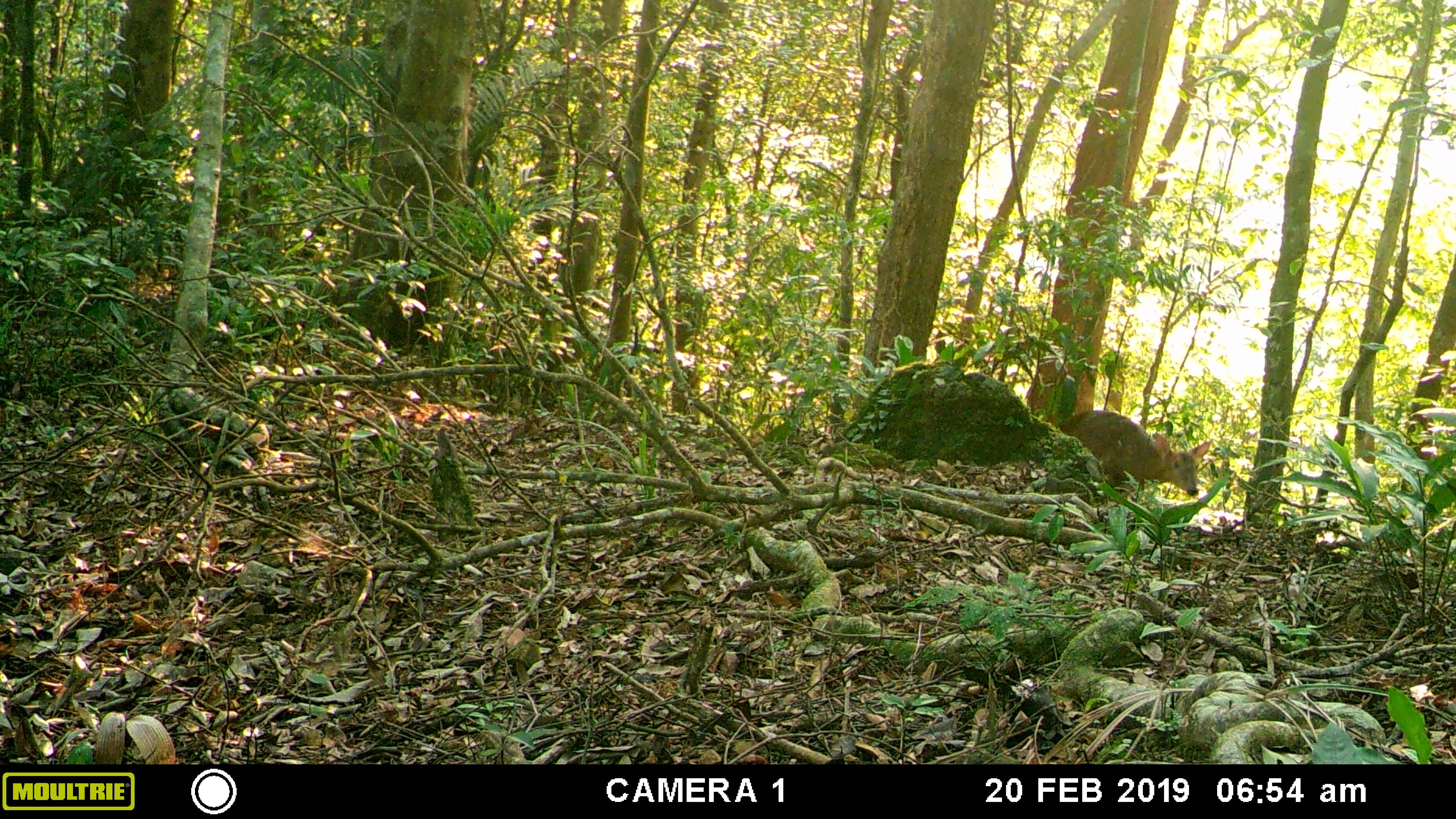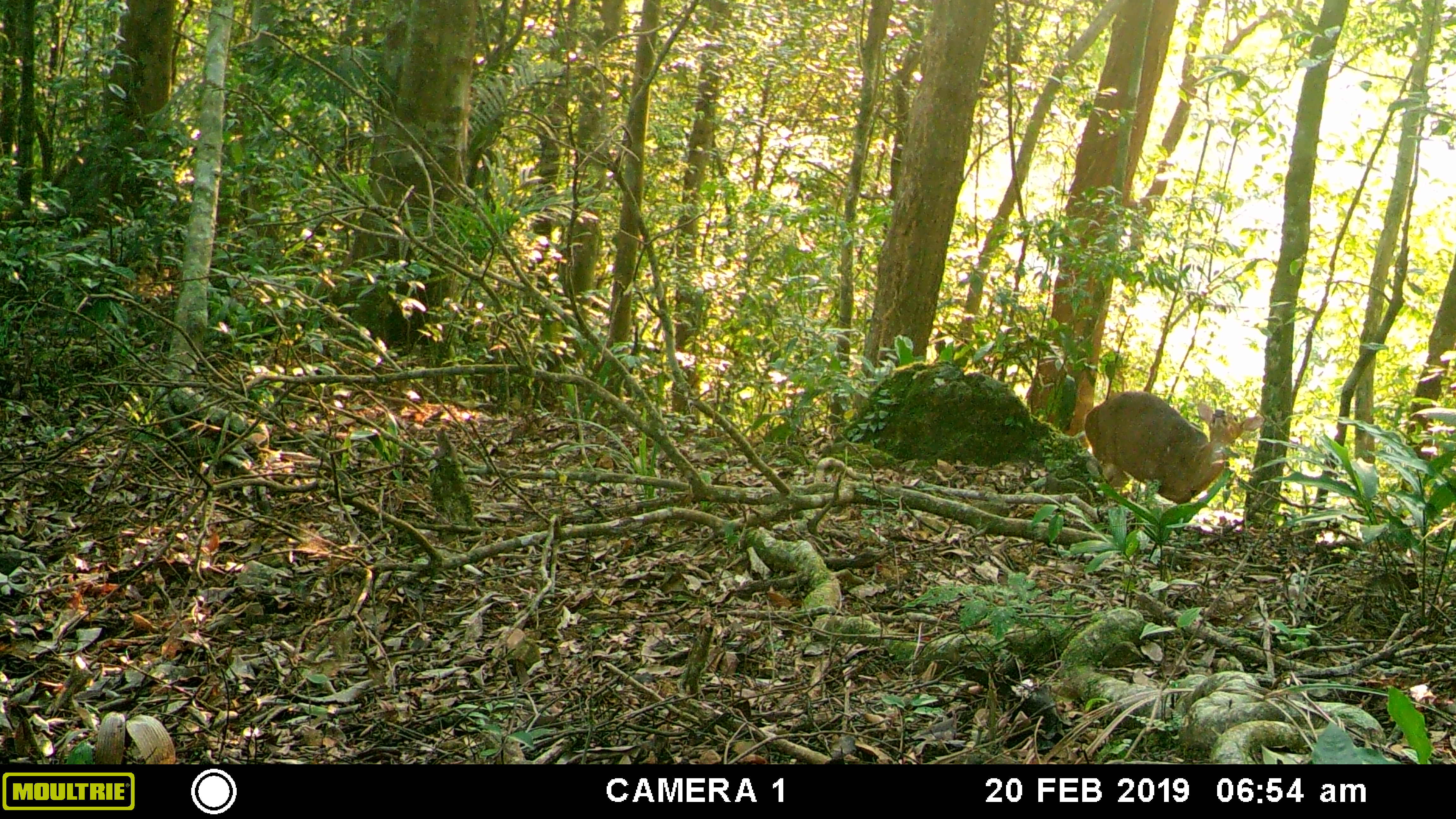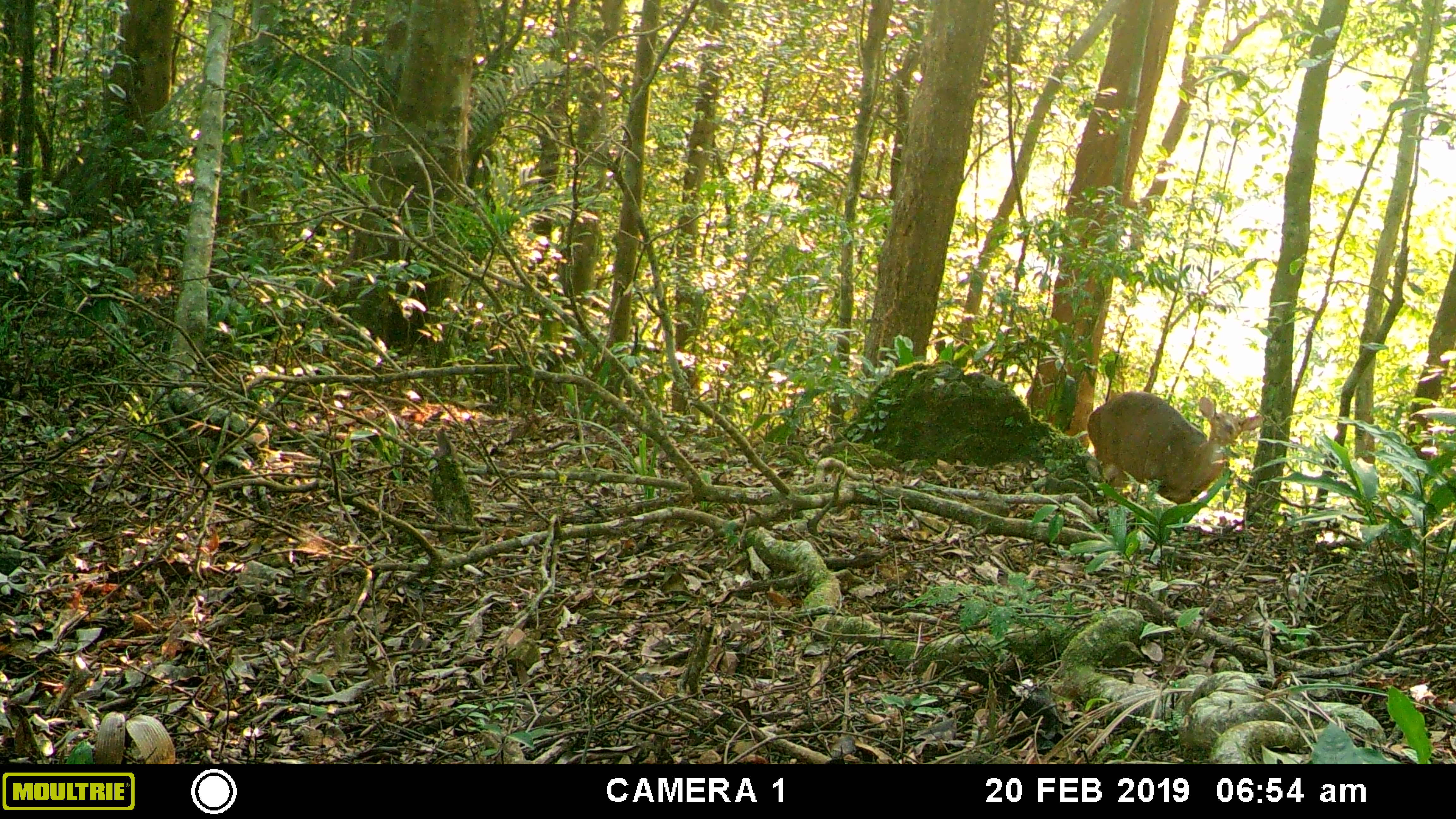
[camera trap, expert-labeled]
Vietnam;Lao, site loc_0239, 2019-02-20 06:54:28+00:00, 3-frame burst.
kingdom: Animalia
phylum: Chordata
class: Mammalia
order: Artiodactyla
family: Cervidae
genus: Muntiacus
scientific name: Muntiacus vuquangensis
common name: large-antlered muntjac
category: large antlered muntjac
Large antlered muntjac (large-antlered muntjac) (Muntiacus vuquangensis). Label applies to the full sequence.